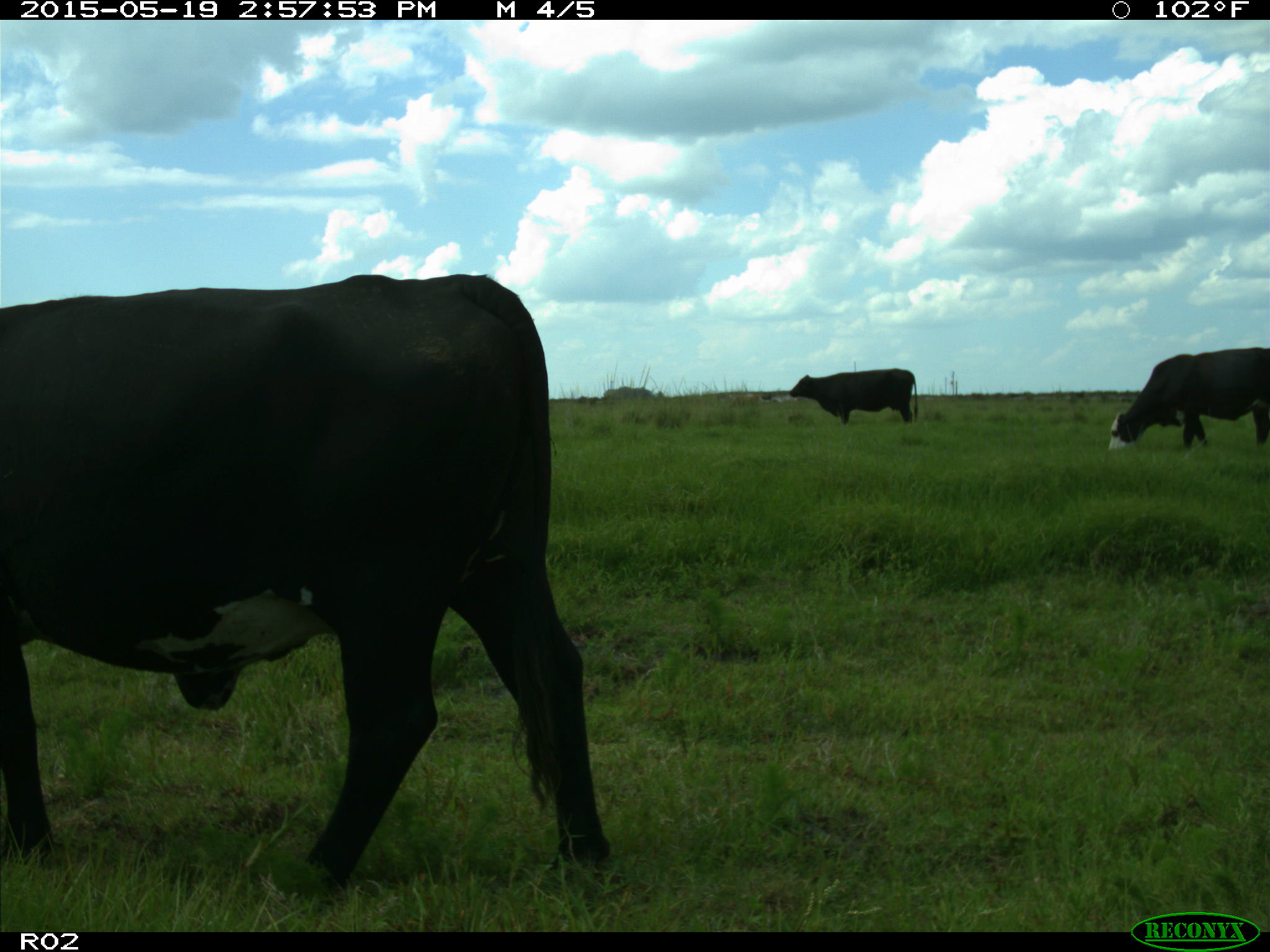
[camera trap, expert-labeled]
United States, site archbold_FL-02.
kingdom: Animalia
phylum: Chordata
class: Mammalia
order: Artiodactyla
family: Bovidae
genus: Bos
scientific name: Bos taurus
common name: domestic cow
Bos taurus (domestic cow).